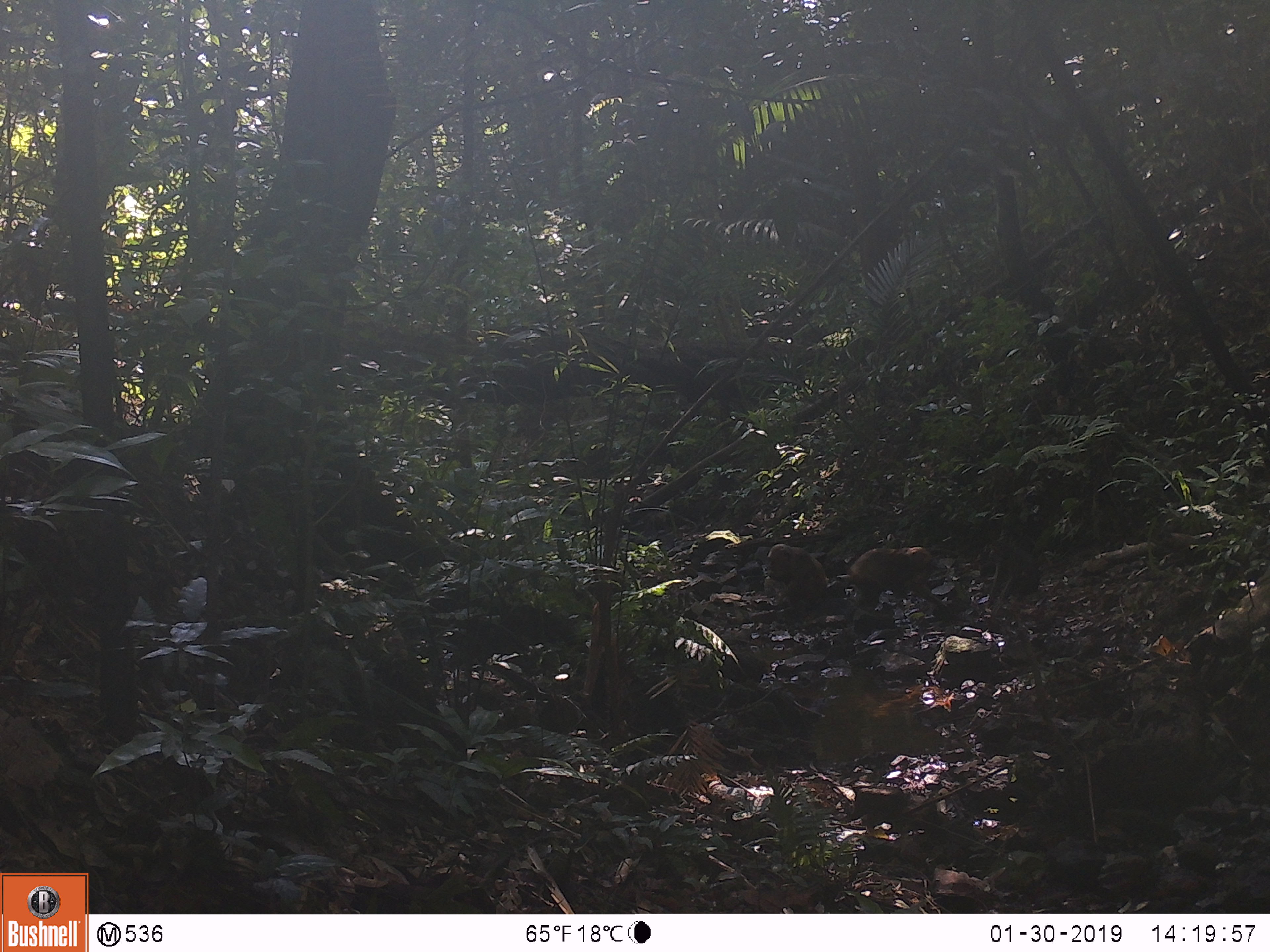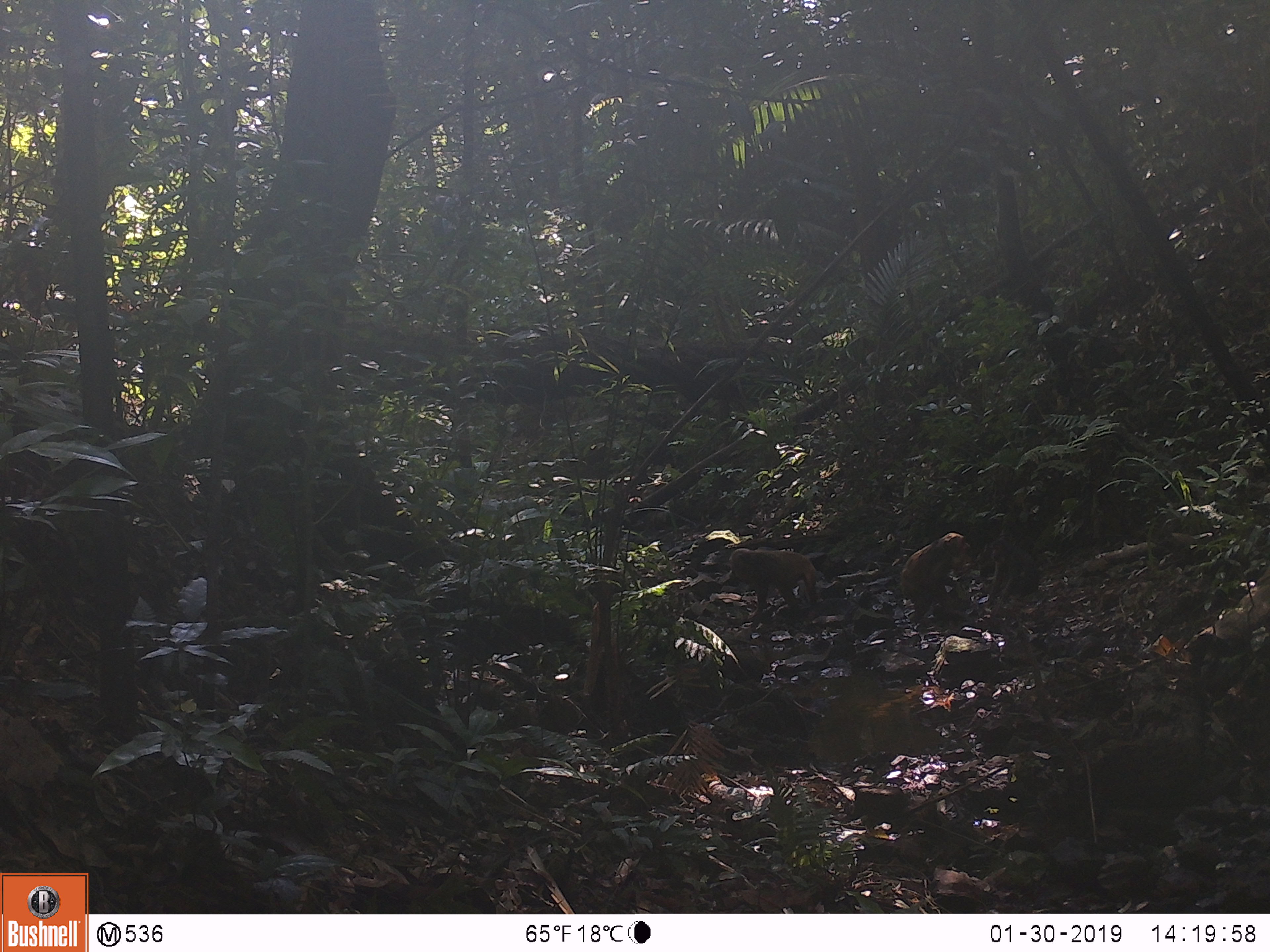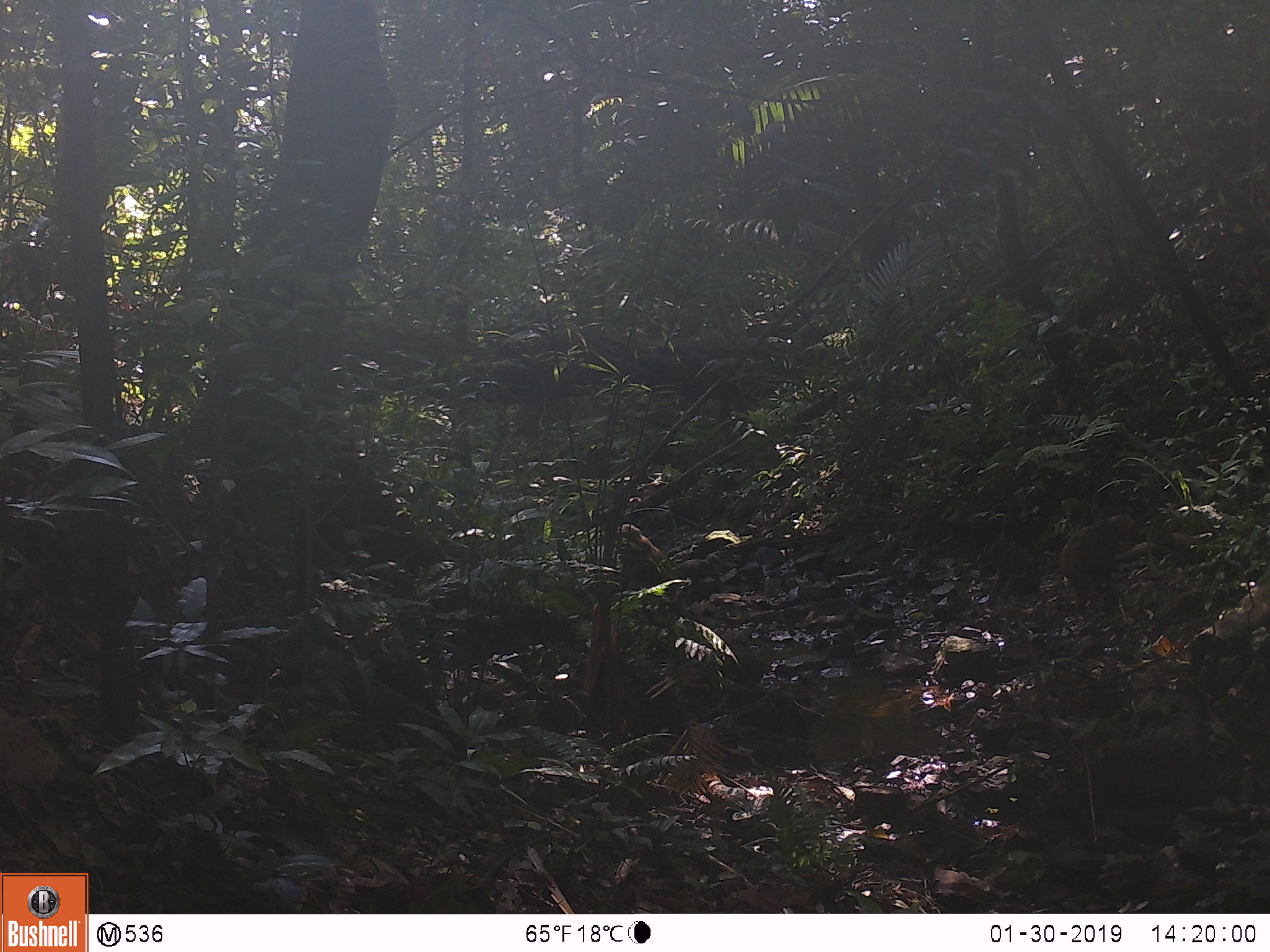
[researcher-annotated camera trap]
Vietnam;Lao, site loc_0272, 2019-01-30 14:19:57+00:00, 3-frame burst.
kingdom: Animalia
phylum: Chordata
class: Mammalia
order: Primates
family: Cercopithecidae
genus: Macaca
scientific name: Macaca arctoides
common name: stump-tailed macaque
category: stump tailed macaque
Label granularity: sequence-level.